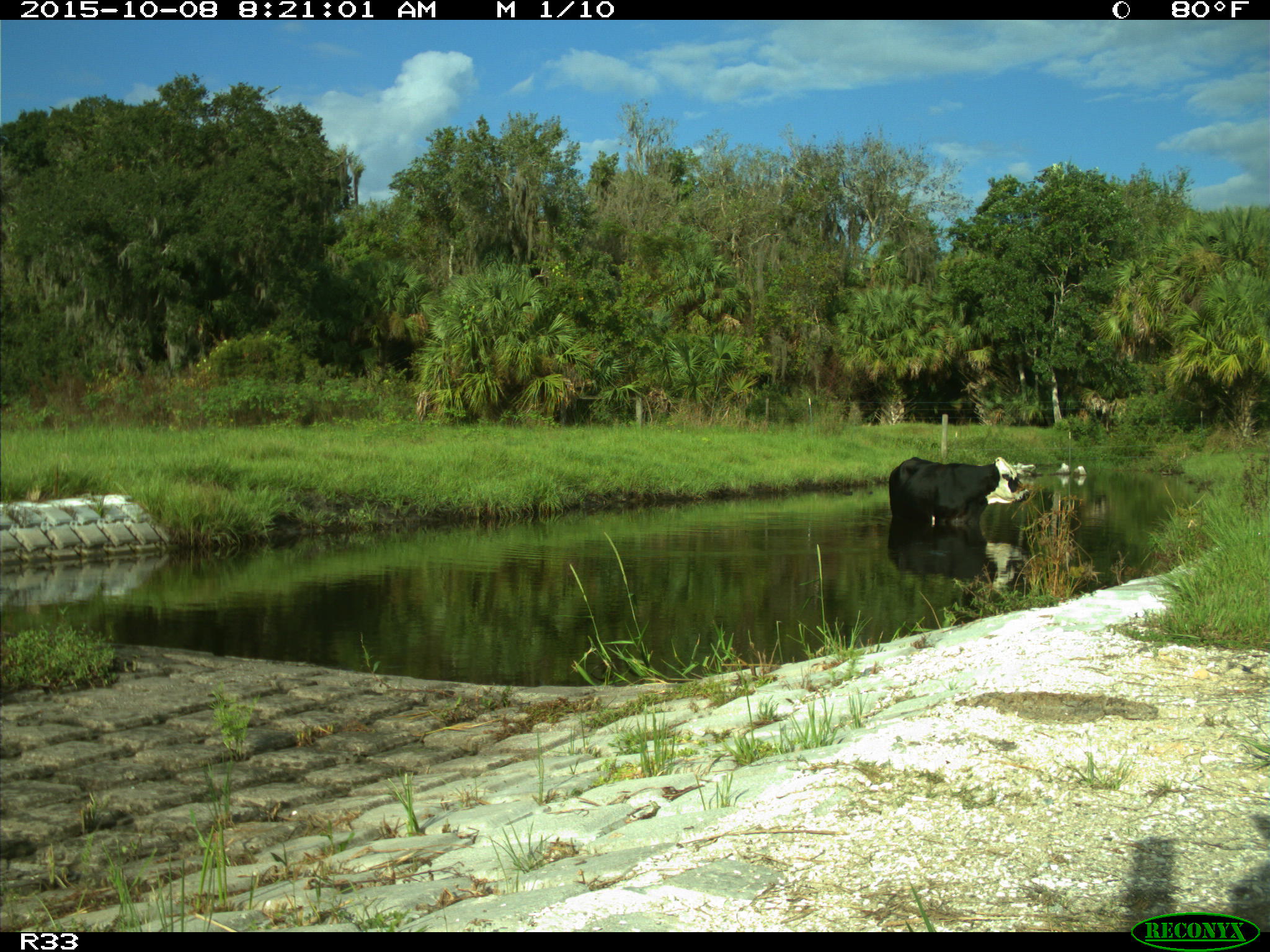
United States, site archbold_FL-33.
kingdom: Animalia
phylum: Chordata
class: Mammalia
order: Artiodactyla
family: Bovidae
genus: Bos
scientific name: Bos taurus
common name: domestic cow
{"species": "Bos taurus (domestic cow)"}